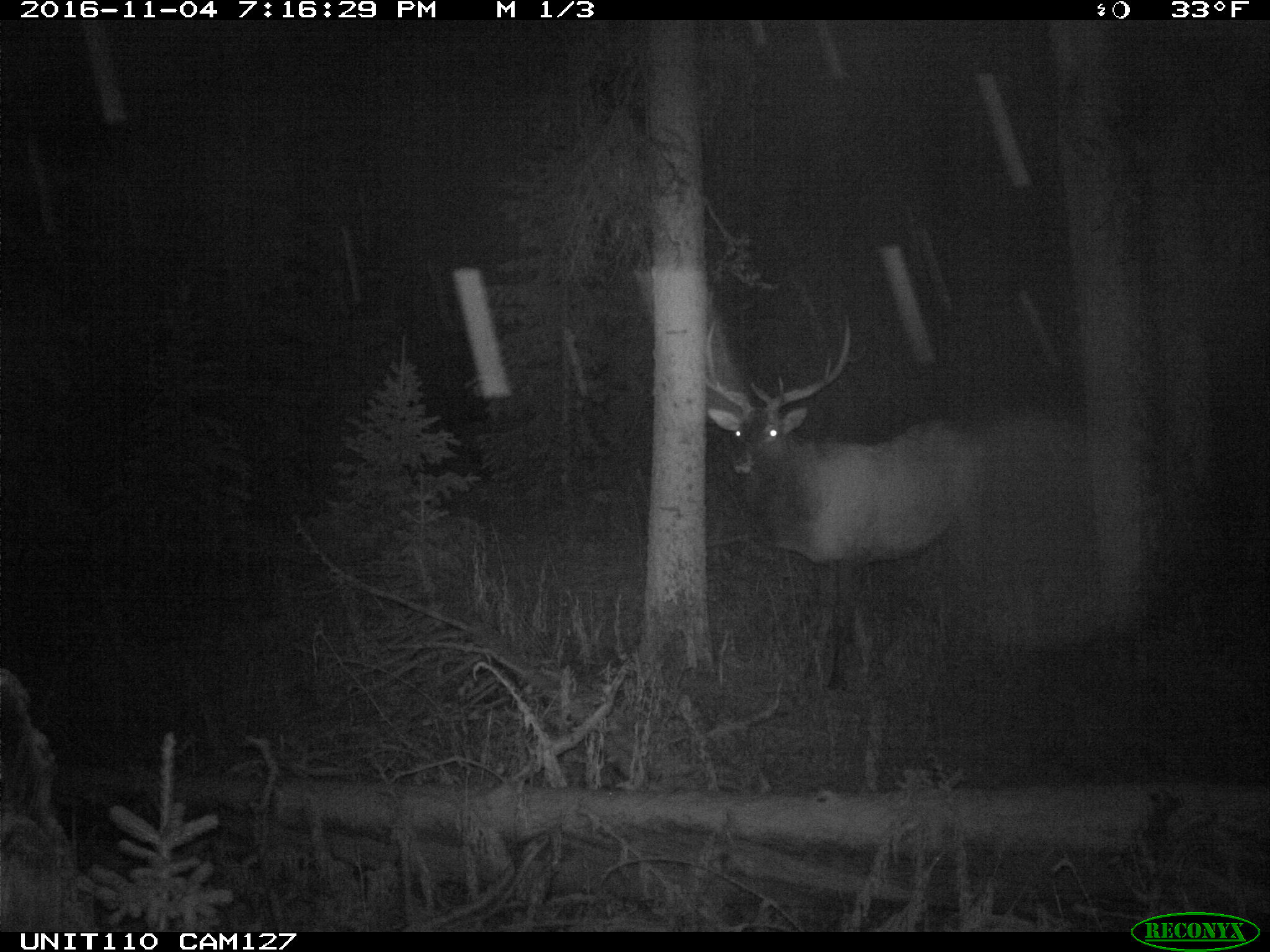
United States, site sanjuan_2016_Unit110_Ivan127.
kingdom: Animalia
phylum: Chordata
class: Mammalia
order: Artiodactyla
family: Cervidae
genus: Cervus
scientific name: Cervus elaphus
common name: red deer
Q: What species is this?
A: Cervus elaphus (red deer).